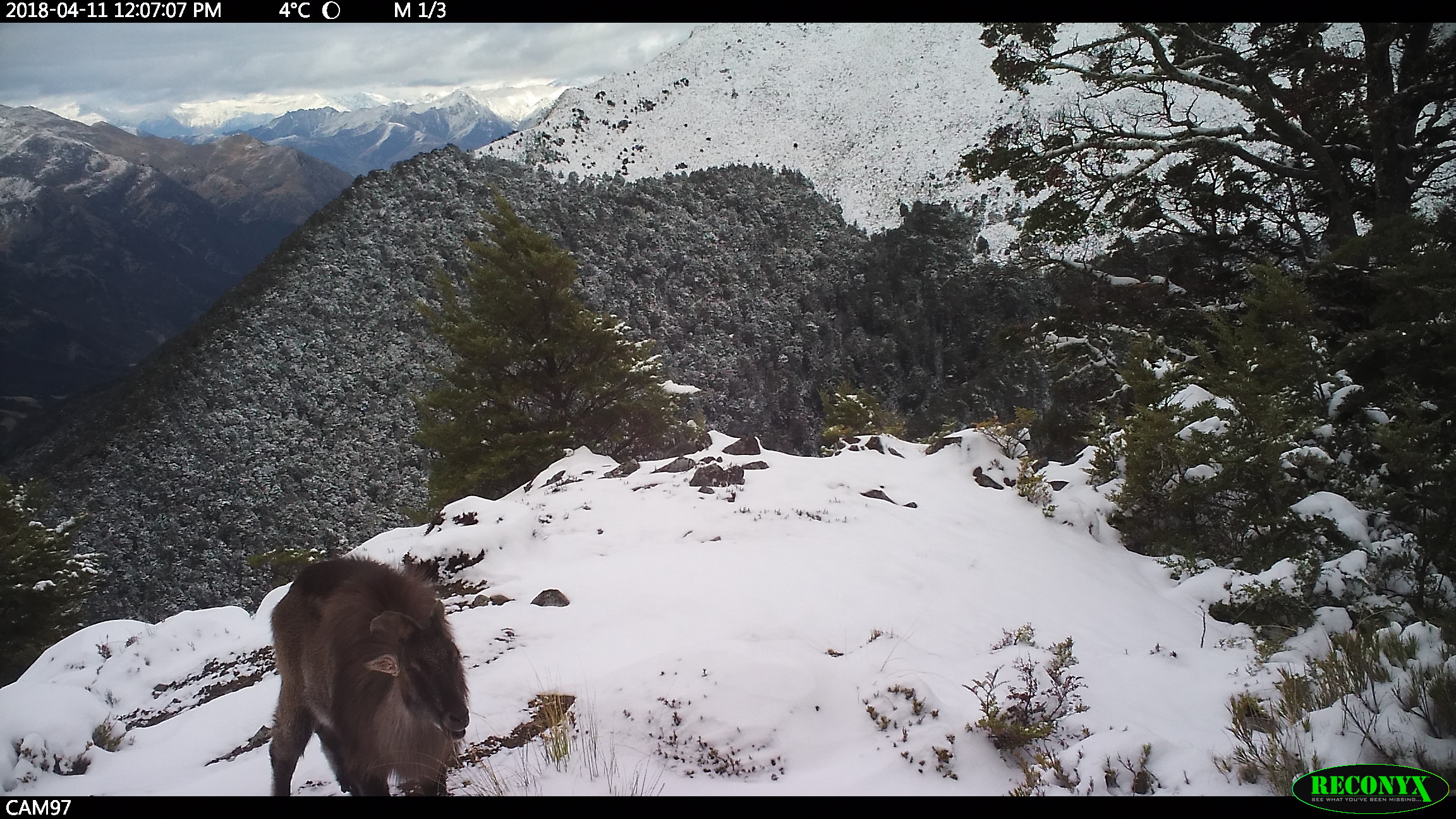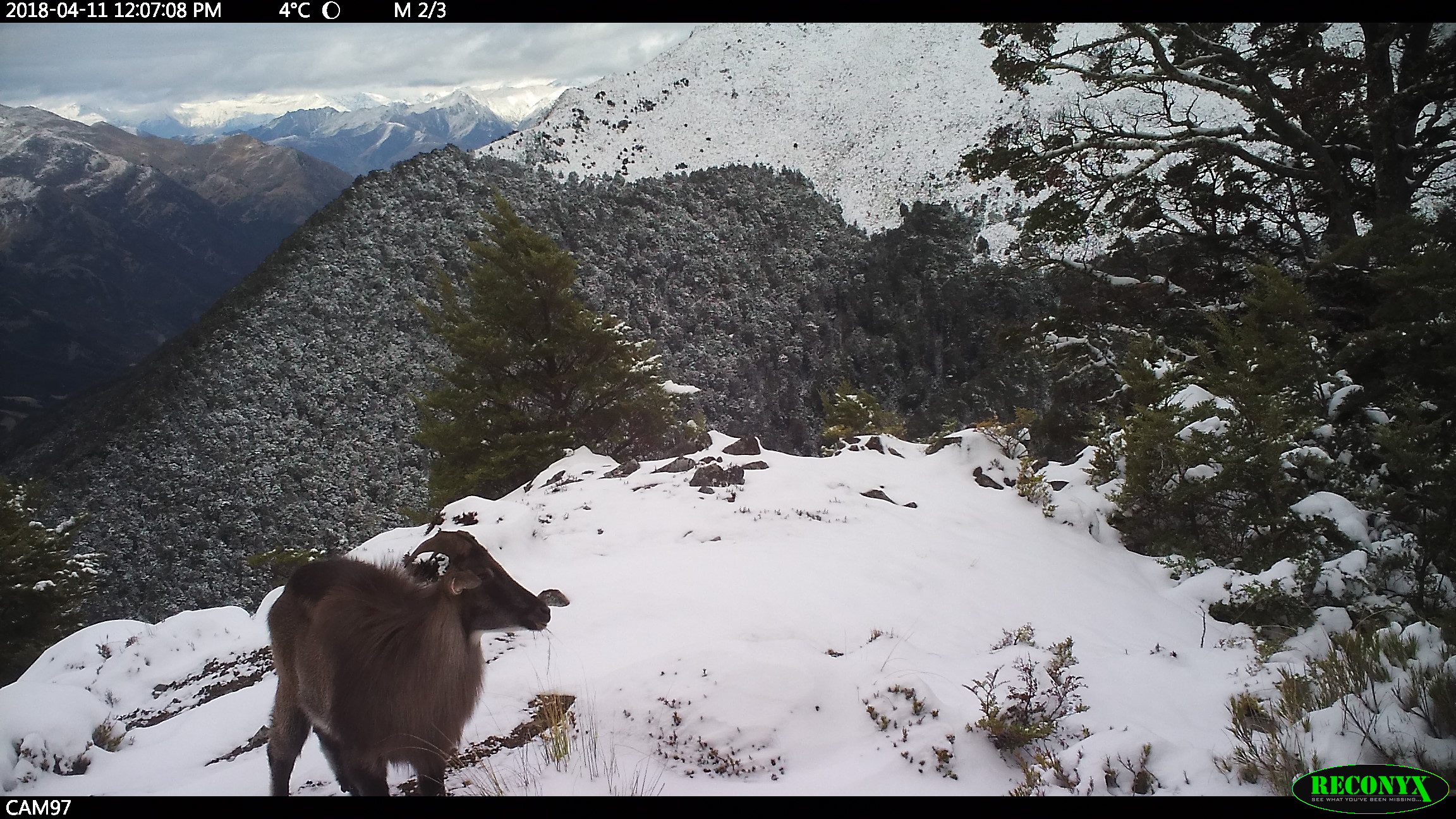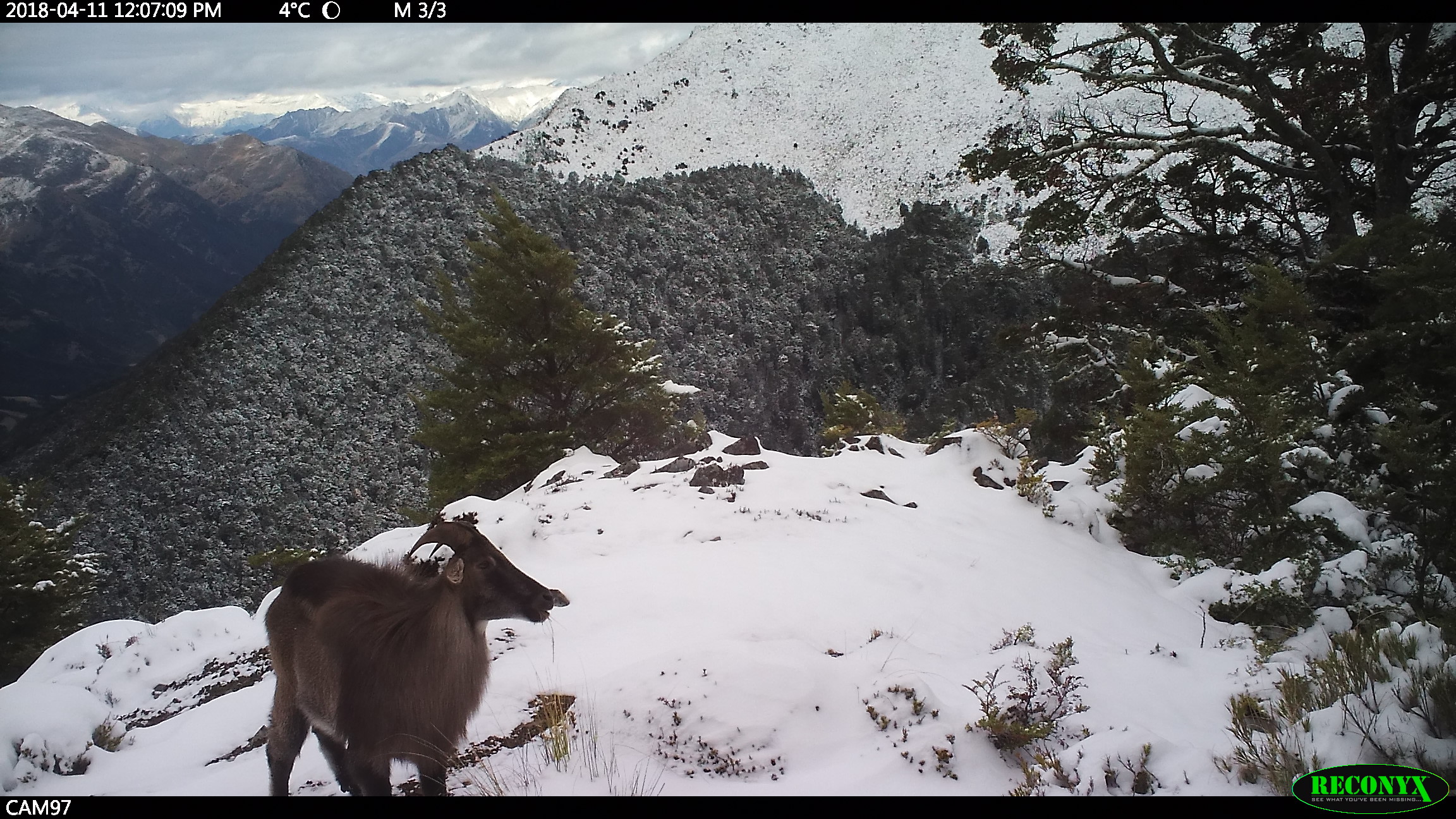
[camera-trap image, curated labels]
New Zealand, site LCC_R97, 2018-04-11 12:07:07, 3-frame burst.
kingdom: Animalia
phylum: Chordata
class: Mammalia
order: Artiodactyla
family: Bovidae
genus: Nilgiritragus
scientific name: Nilgiritragus hylocrius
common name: tahr